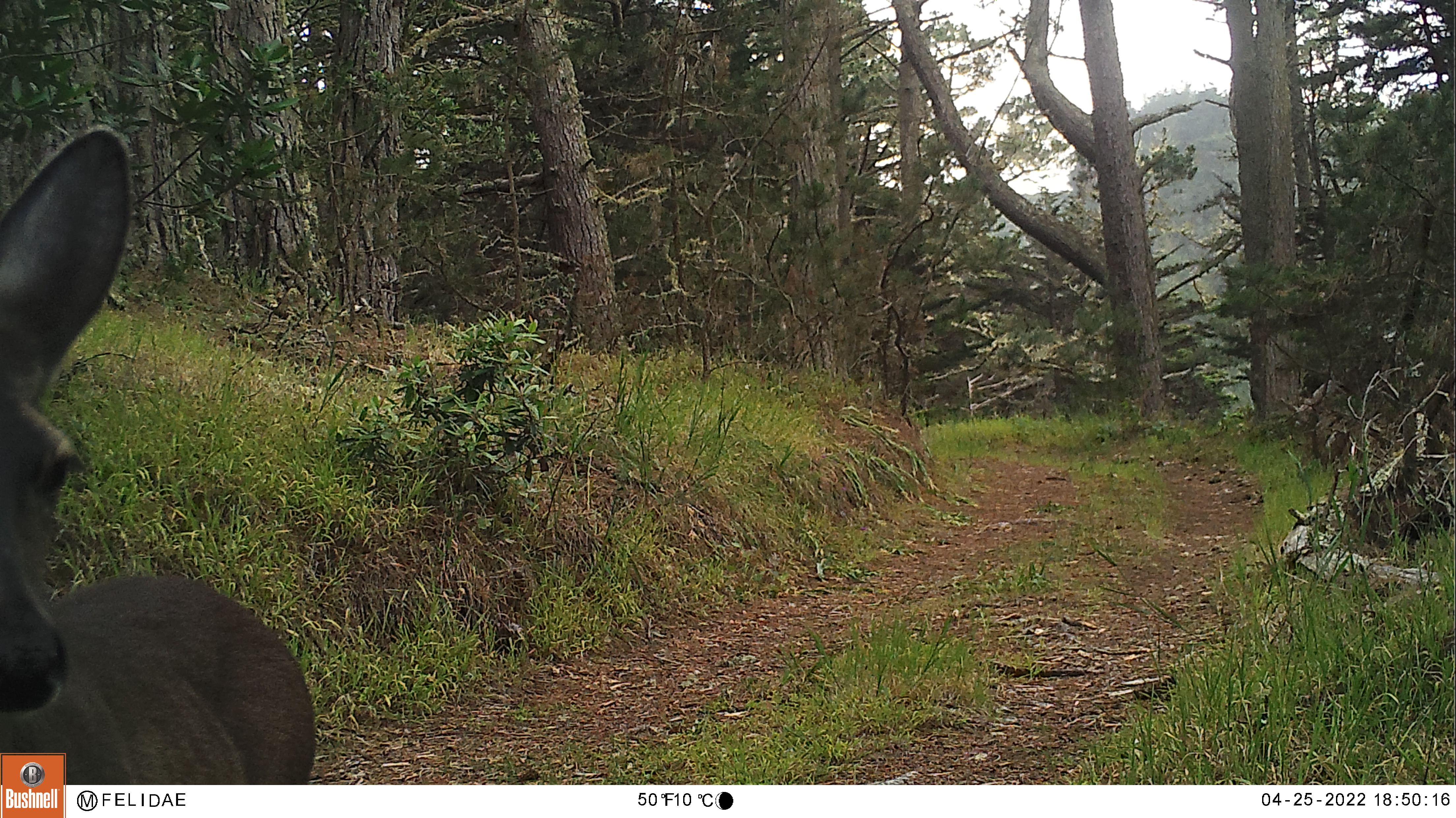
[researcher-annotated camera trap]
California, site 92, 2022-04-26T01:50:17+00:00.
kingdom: Animalia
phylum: Chordata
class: Mammalia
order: Artiodactyla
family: Cervidae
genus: Odocoileus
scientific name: Odocoileus hemionus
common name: mule deer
Mule deer (Odocoileus hemionus).